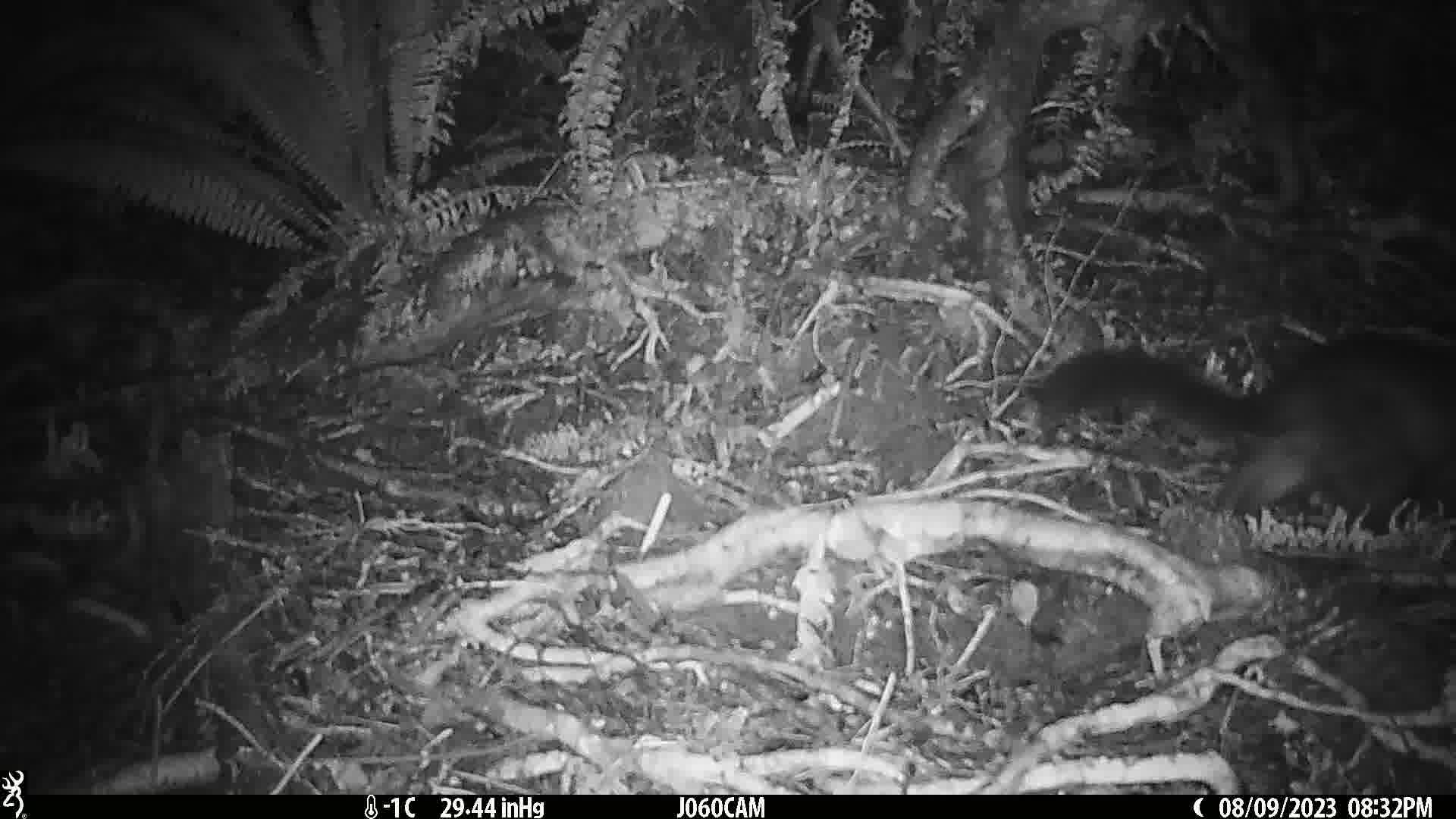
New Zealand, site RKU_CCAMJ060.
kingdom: Animalia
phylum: Chordata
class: Mammalia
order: Diprotodontia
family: Phalangeridae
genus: Trichosurus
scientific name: Trichosurus vulpecula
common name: common brushtail possum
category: possum